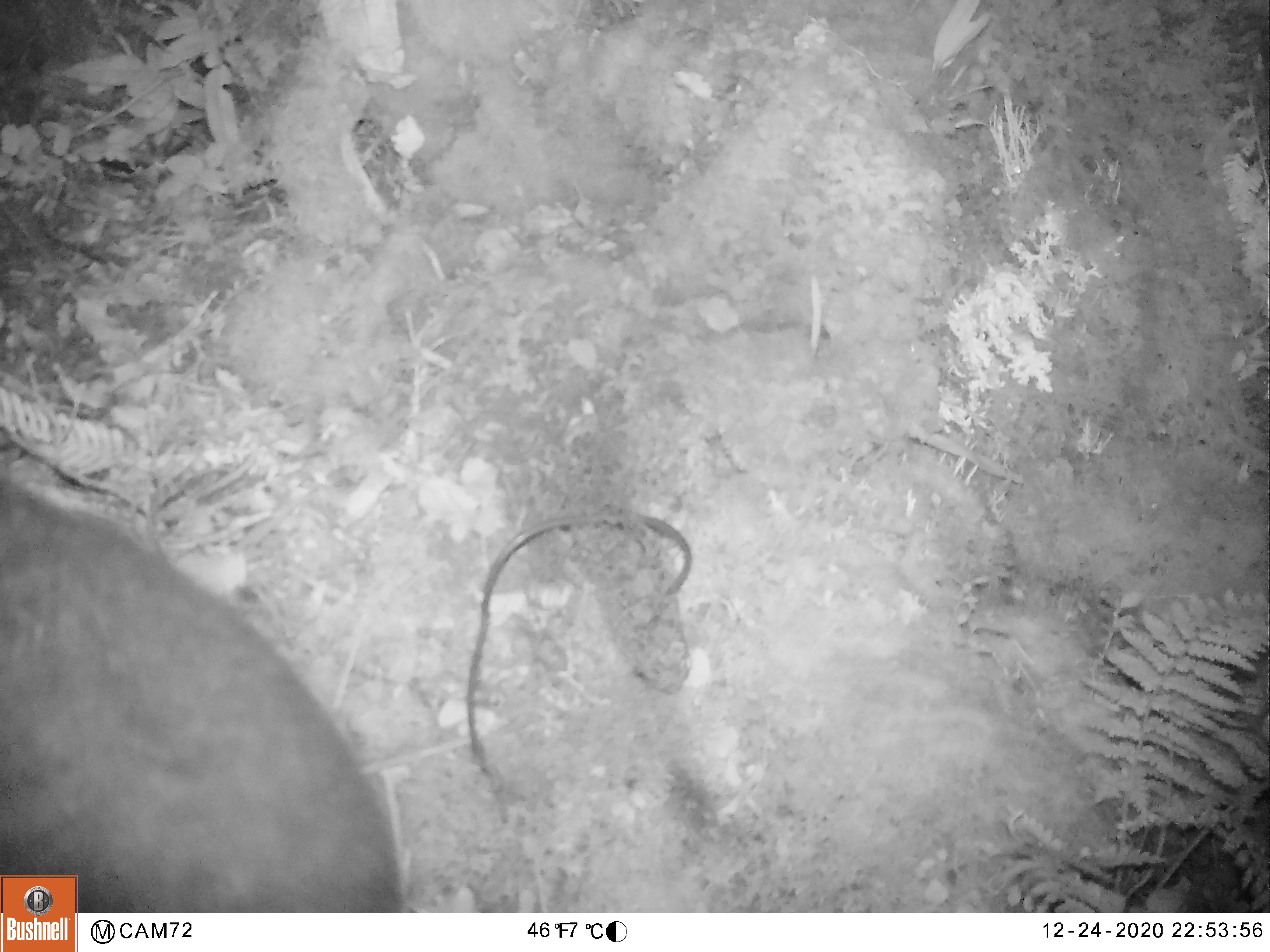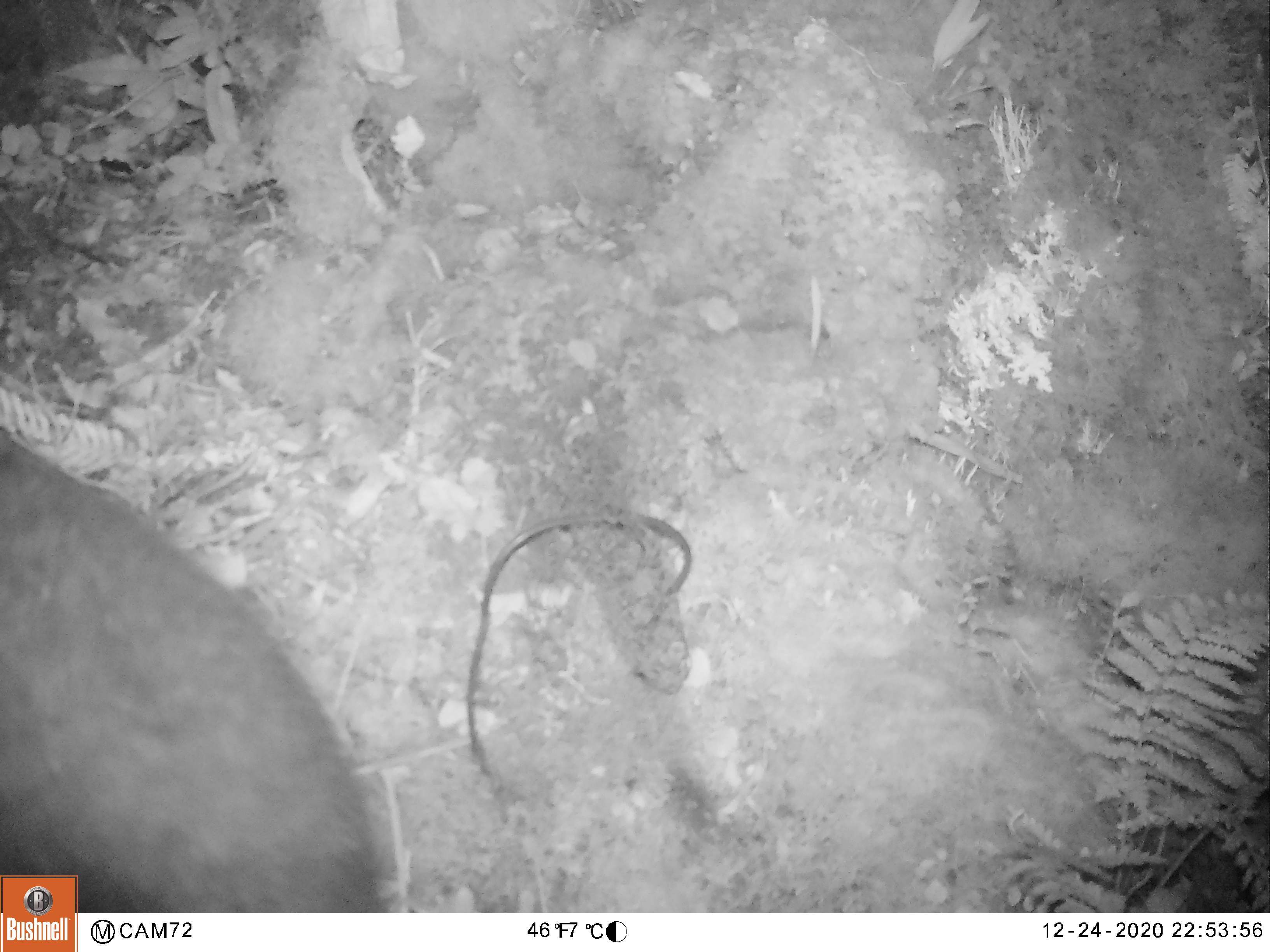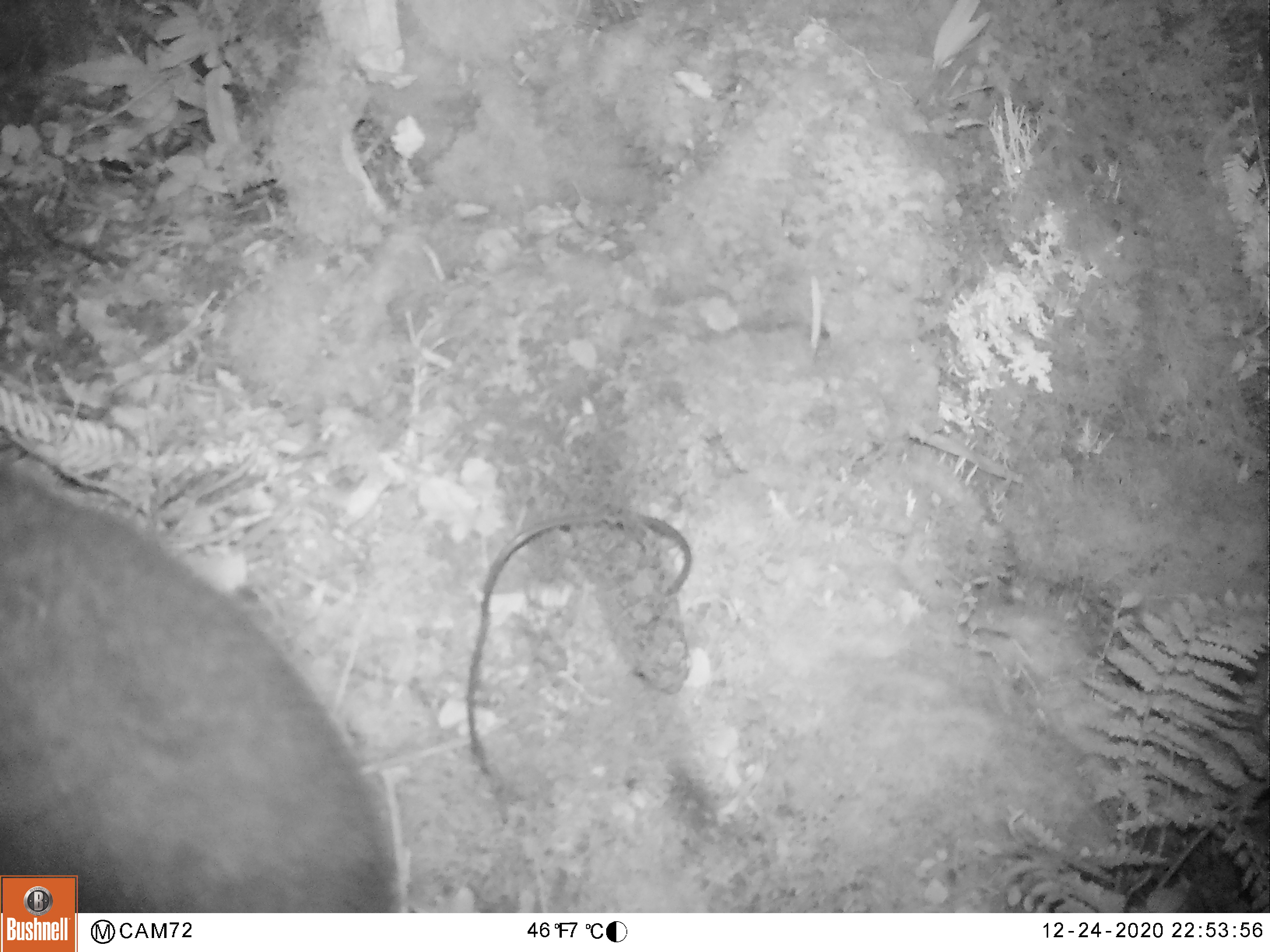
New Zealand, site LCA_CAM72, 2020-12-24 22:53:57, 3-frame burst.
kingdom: Animalia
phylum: Chordata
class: Mammalia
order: Diprotodontia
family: Phalangeridae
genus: Trichosurus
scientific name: Trichosurus vulpecula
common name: common brushtail possum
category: possum